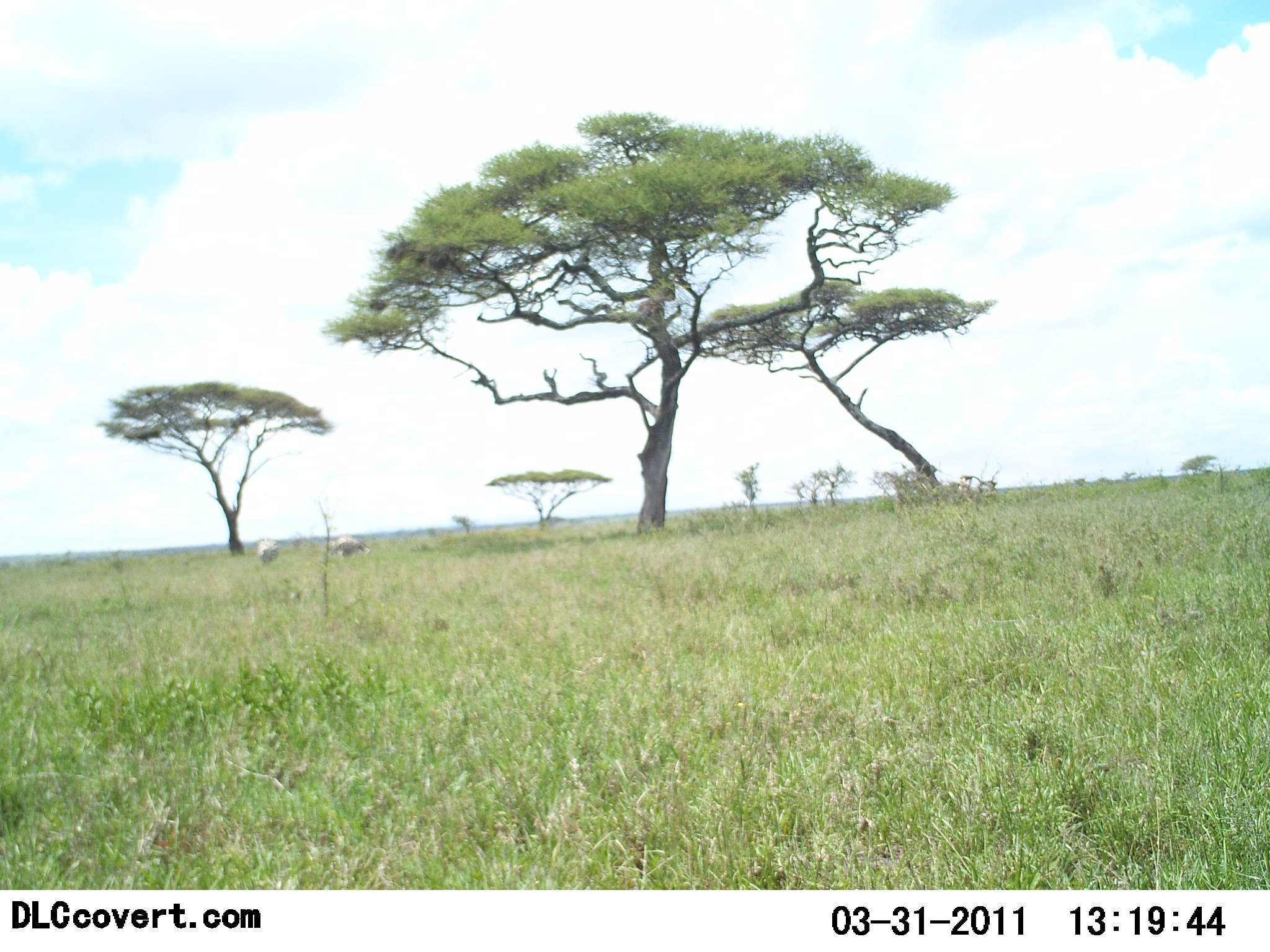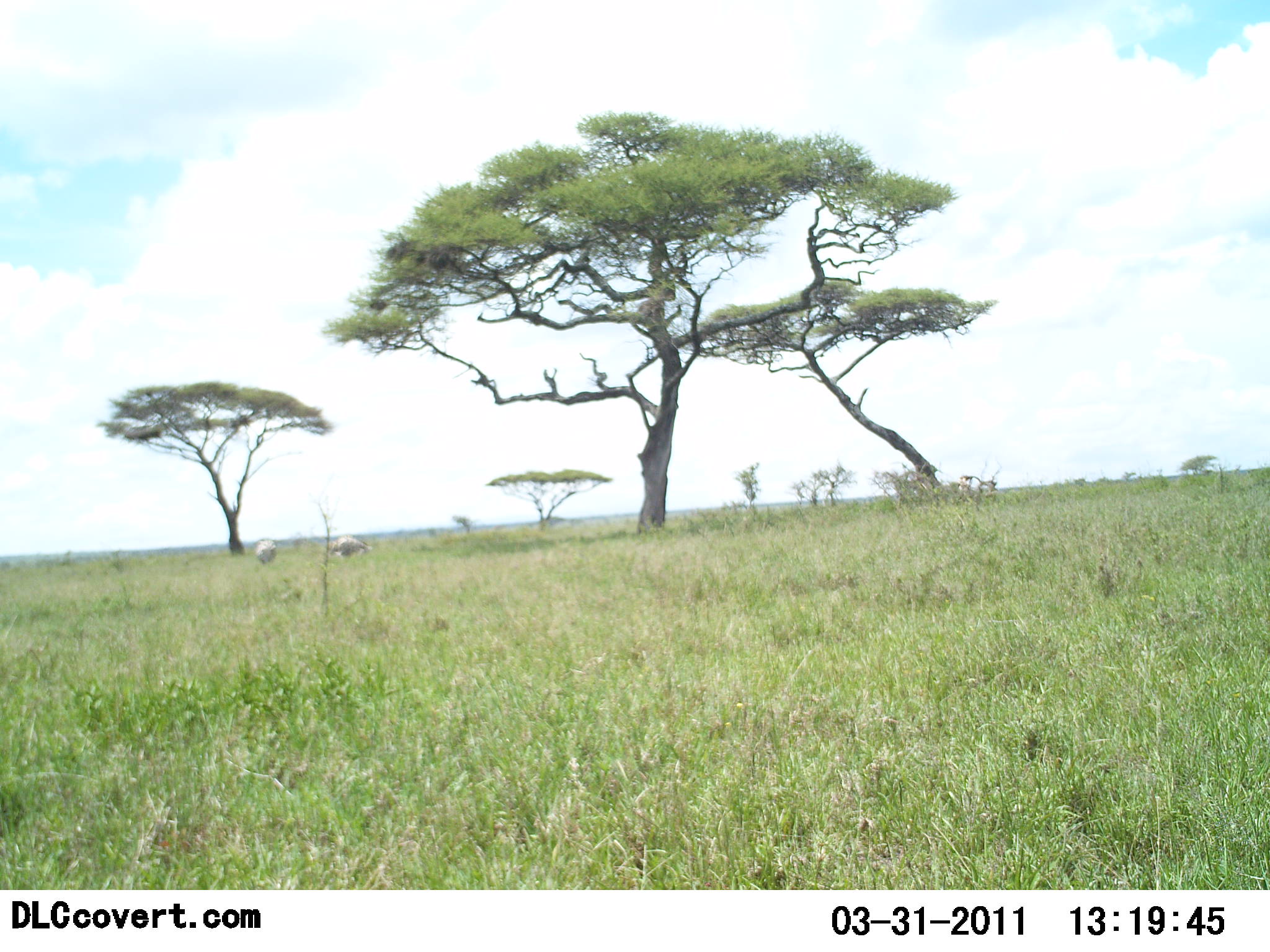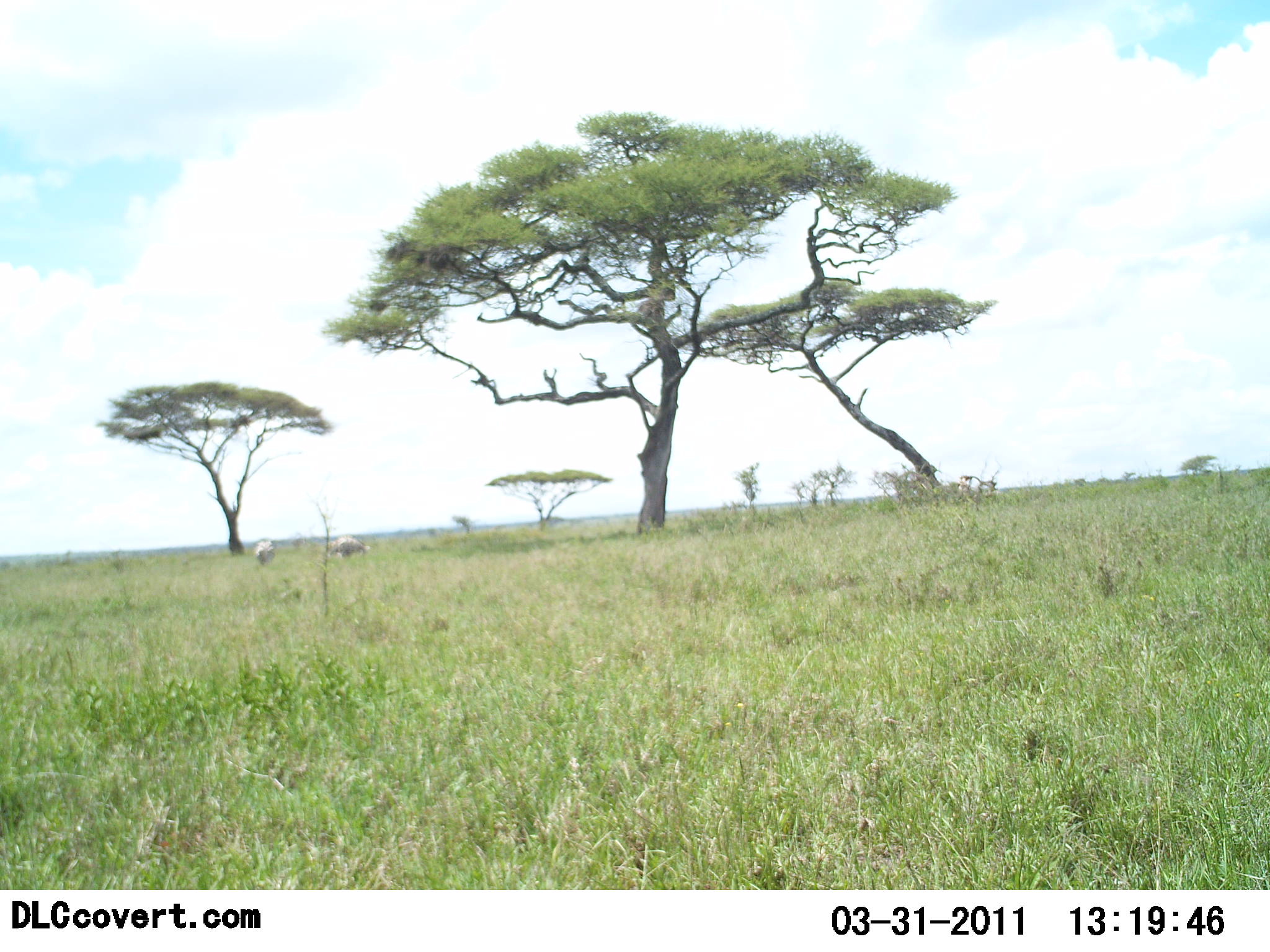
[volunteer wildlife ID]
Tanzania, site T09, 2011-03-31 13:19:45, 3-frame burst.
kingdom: Animalia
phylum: Chordata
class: Mammalia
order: Perissodactyla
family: Equidae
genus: Equus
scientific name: Equus quagga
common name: plains zebra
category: zebra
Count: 2.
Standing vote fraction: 25%.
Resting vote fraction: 0%.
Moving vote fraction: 0%.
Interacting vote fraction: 0%.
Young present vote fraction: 0%.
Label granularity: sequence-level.